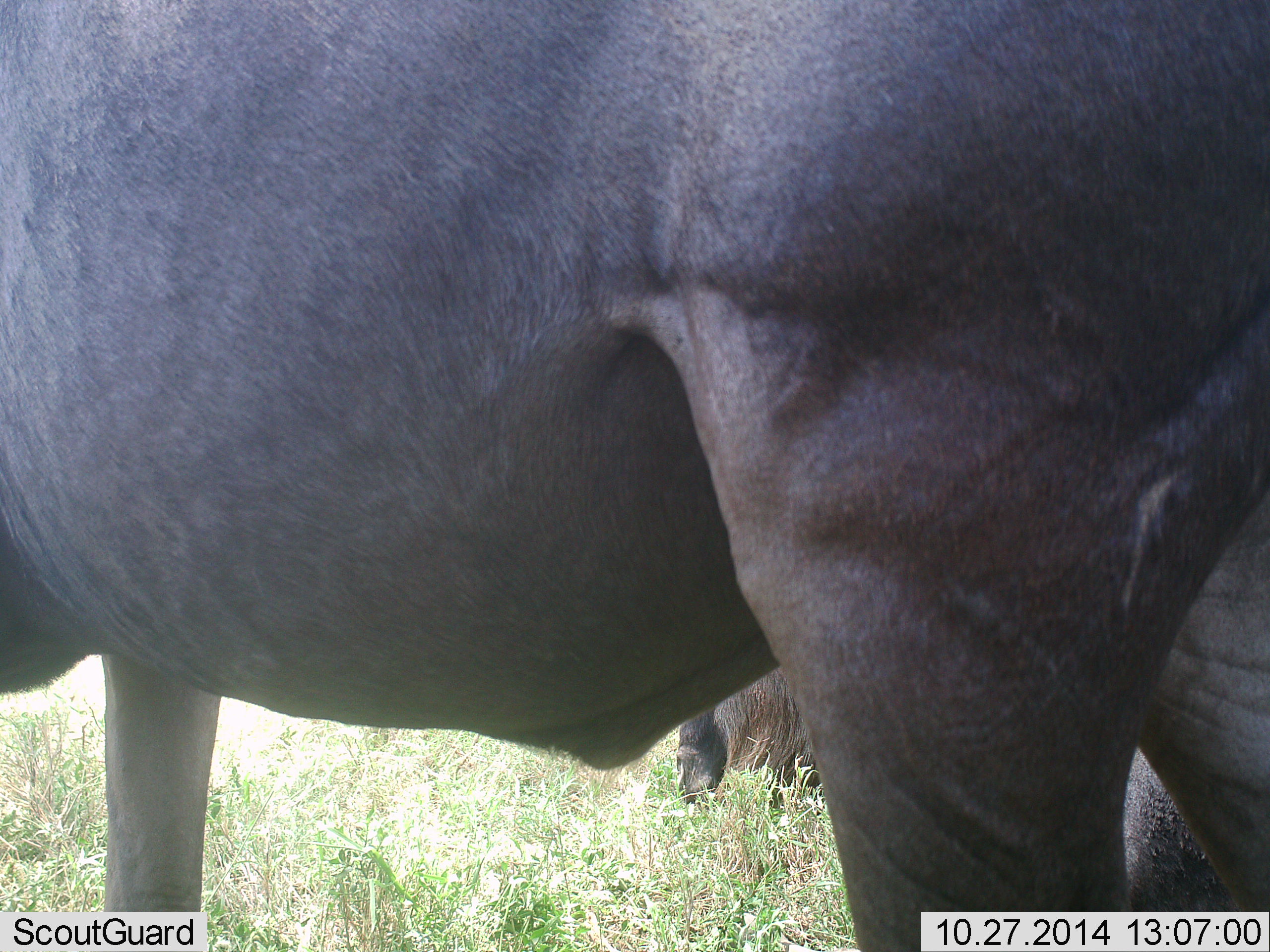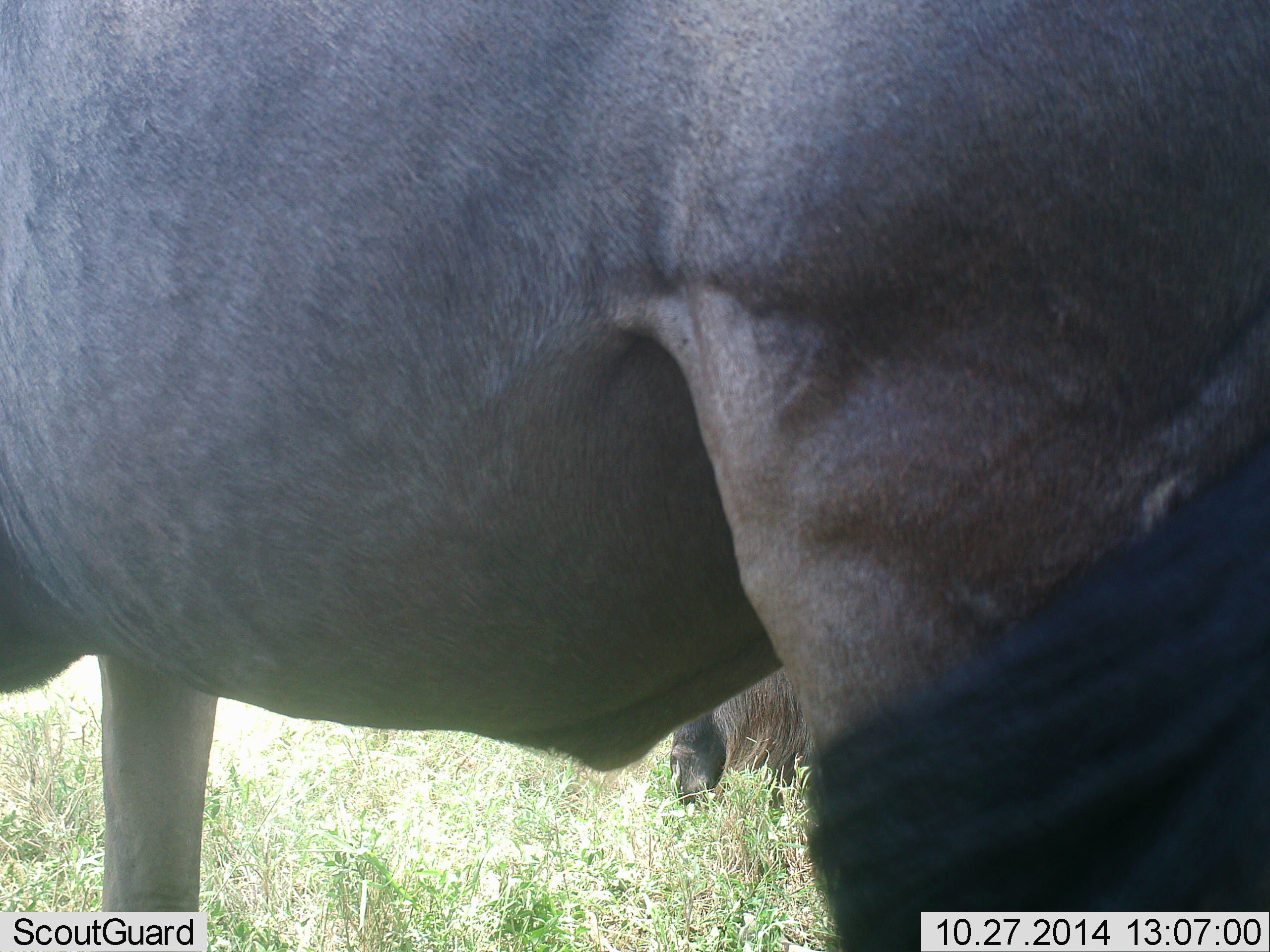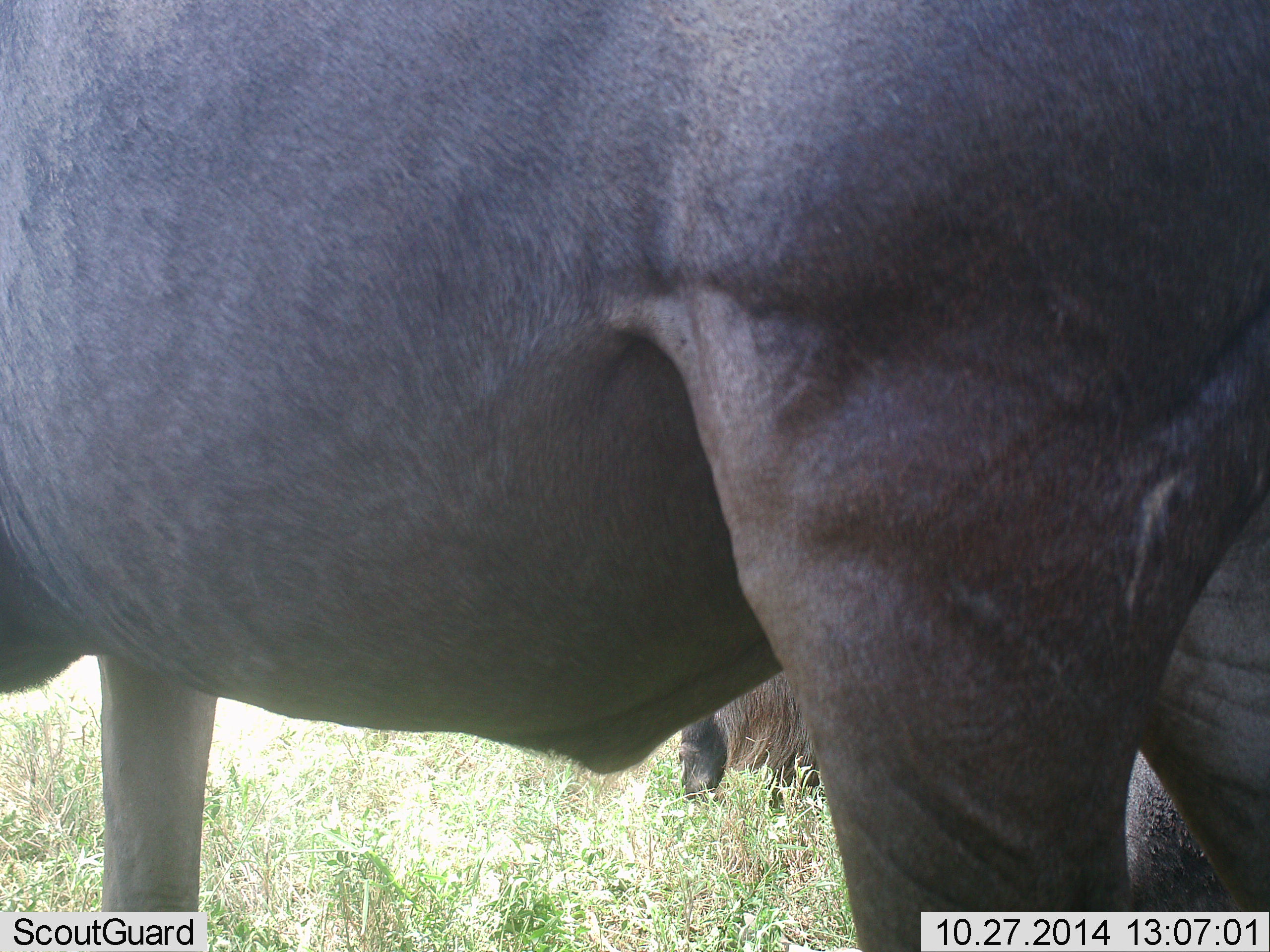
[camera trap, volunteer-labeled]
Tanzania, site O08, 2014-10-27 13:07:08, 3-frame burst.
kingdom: Animalia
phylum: Chordata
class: Mammalia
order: Artiodactyla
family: Bovidae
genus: Connochaetes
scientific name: Connochaetes taurinus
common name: blue wildebeest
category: wildebeest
Wildebeest (blue wildebeest) (Connochaetes taurinus), count 2. Behavior (volunteer vote fractions): standing 70%, resting 10%, moving 0%, interacting 0%. Young present (vote fraction): 0%. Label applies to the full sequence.